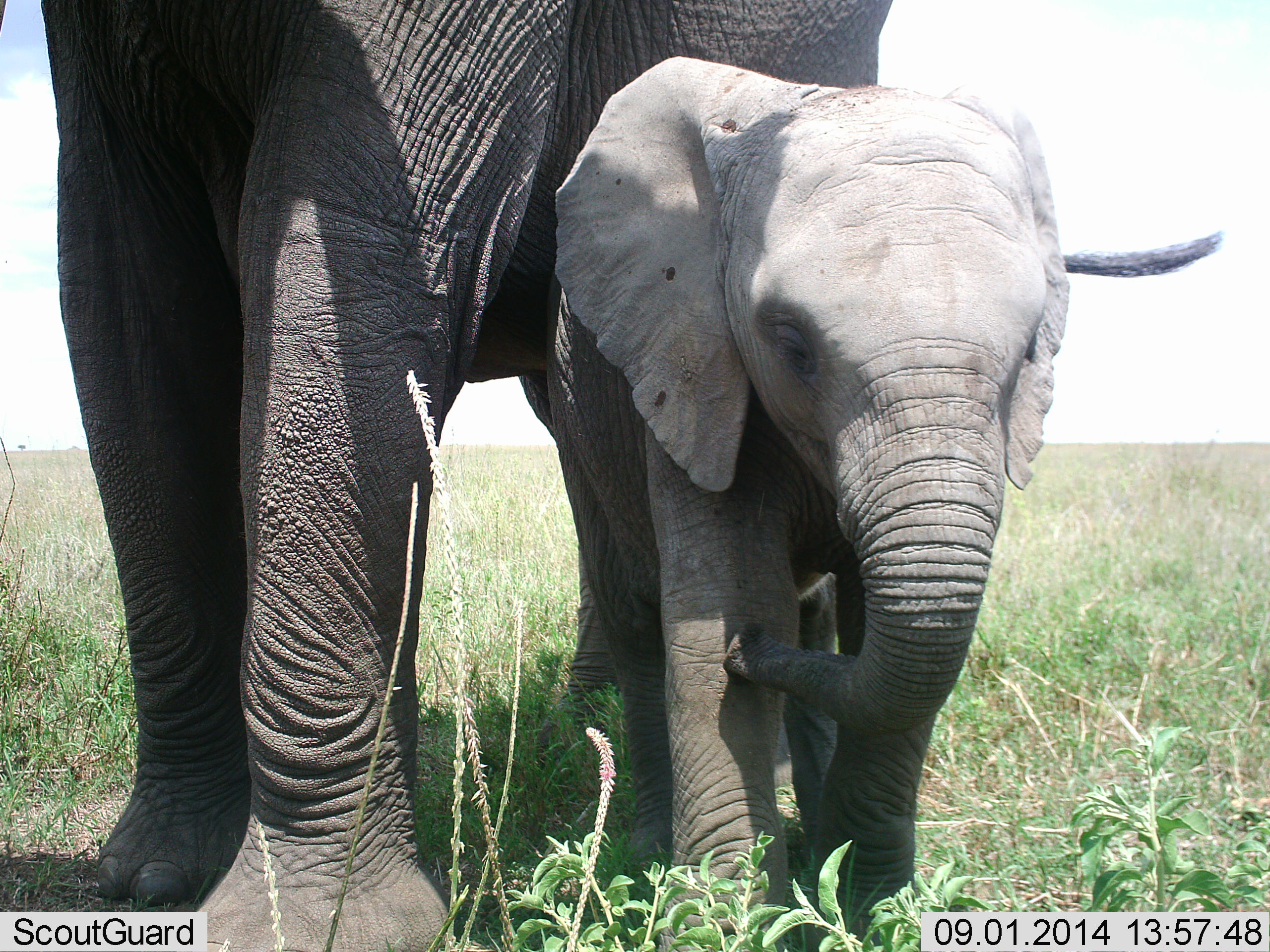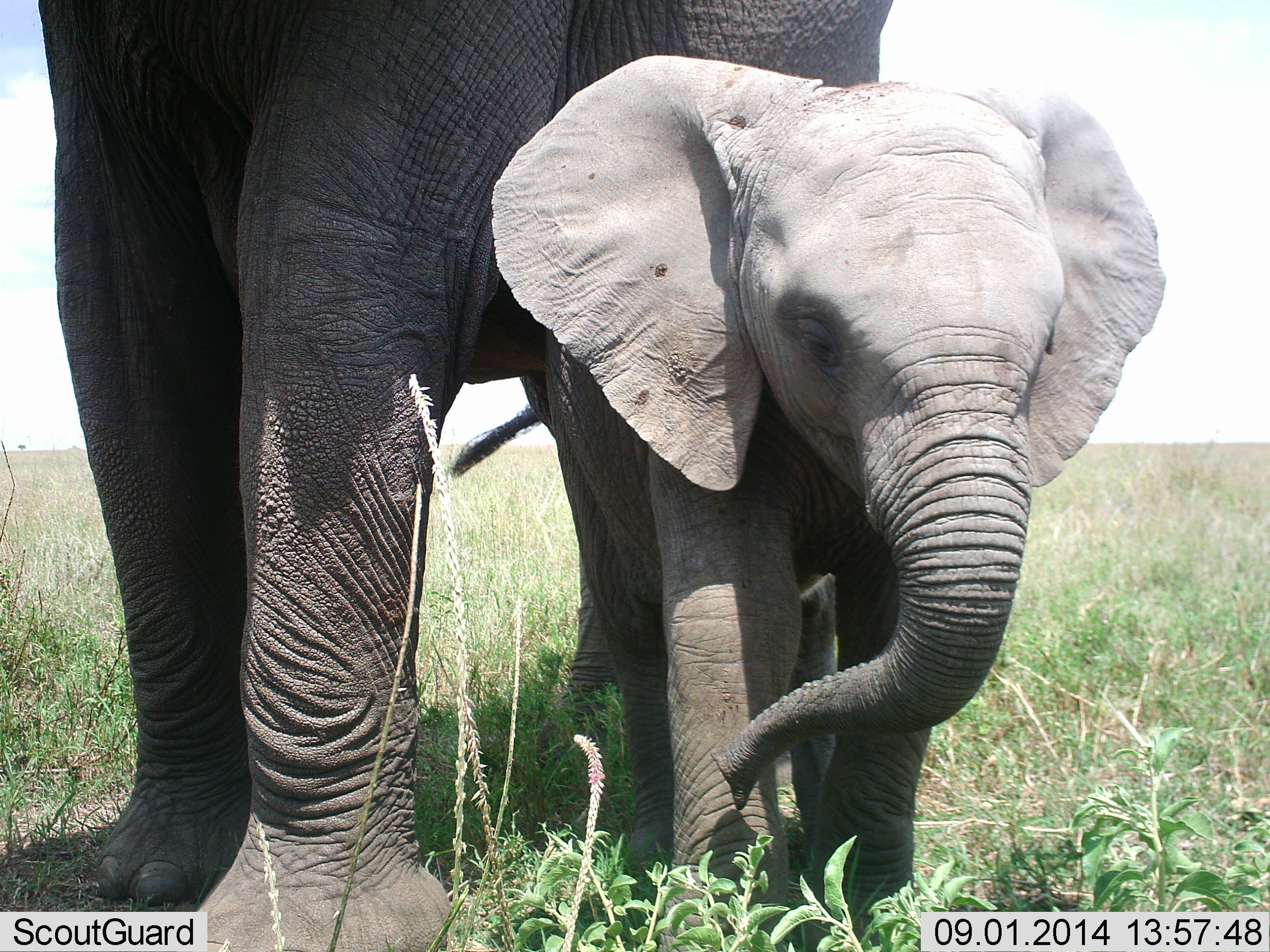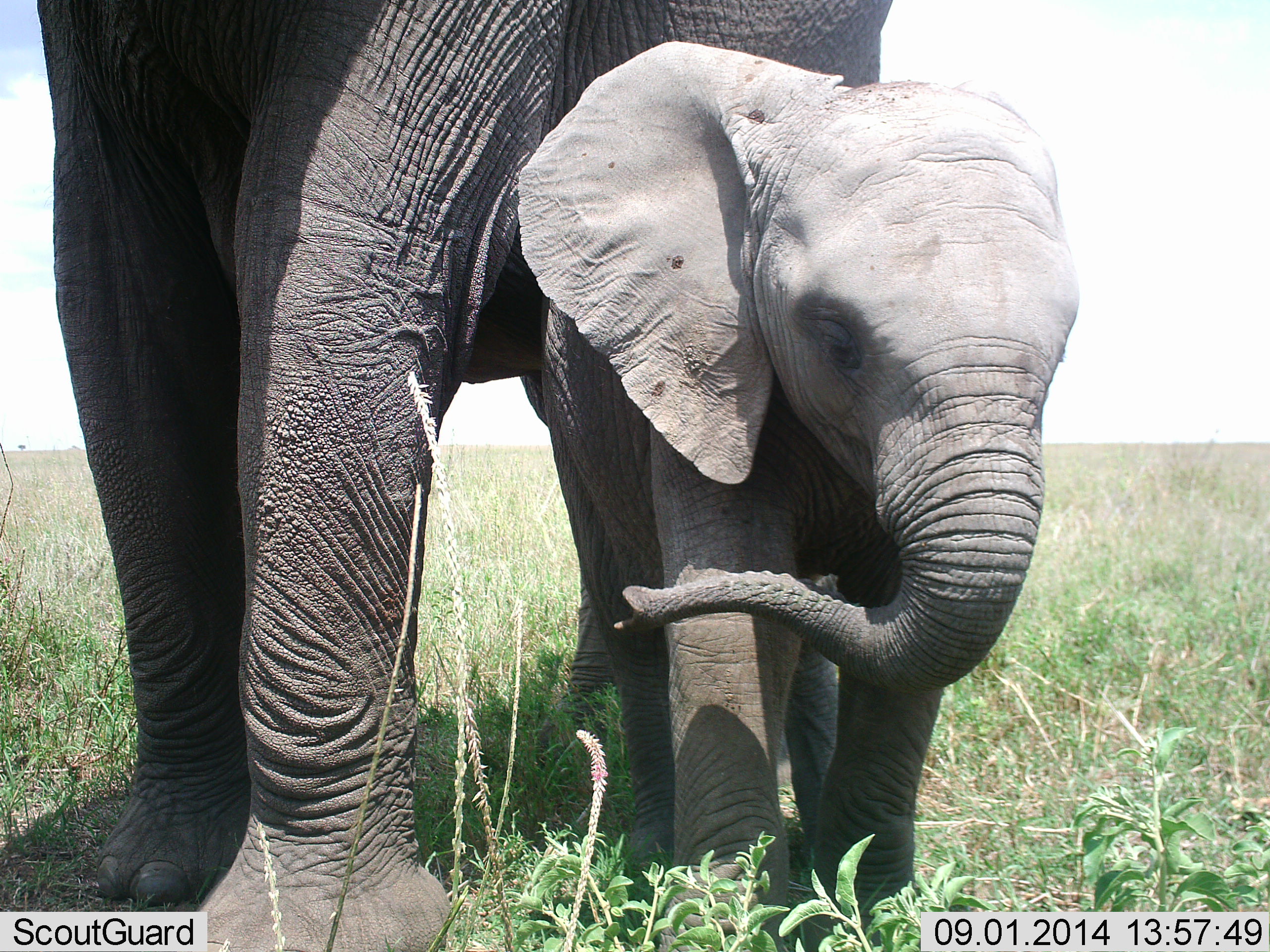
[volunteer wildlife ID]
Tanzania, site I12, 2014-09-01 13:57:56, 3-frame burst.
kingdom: Animalia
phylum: Chordata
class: Mammalia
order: Proboscidea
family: Elephantidae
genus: Loxodonta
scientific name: Loxodonta africana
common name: african bush elephant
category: elephant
Elephant (african bush elephant) (Loxodonta africana), count 2. Behavior (volunteer vote fractions): standing 80%, resting 0%, moving 20%, interacting 0%. Young present (vote fraction): 100%. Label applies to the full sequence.